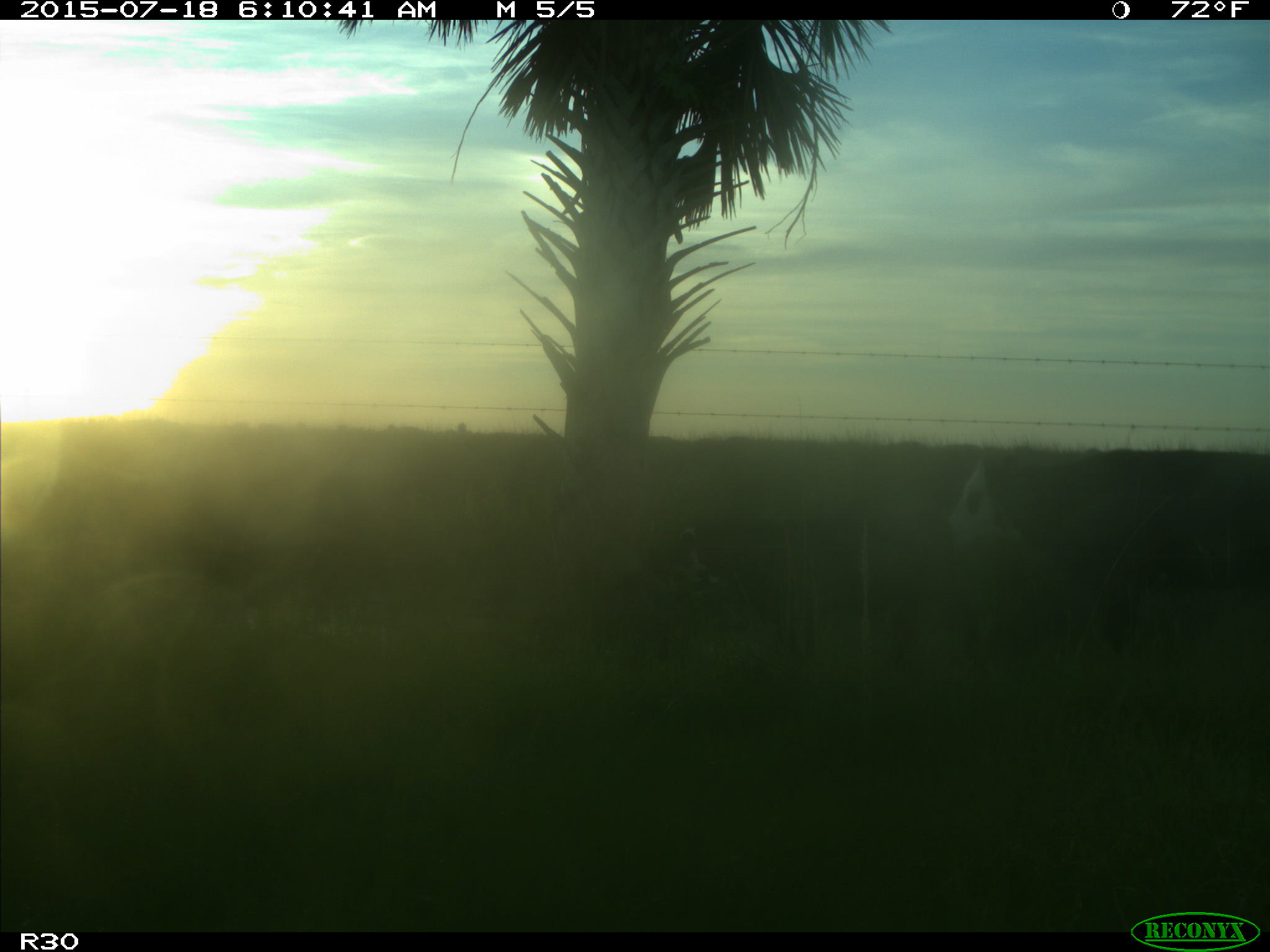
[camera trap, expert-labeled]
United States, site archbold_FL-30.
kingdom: Animalia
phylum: Chordata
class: Mammalia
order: Artiodactyla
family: Bovidae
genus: Bos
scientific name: Bos taurus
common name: domestic cow